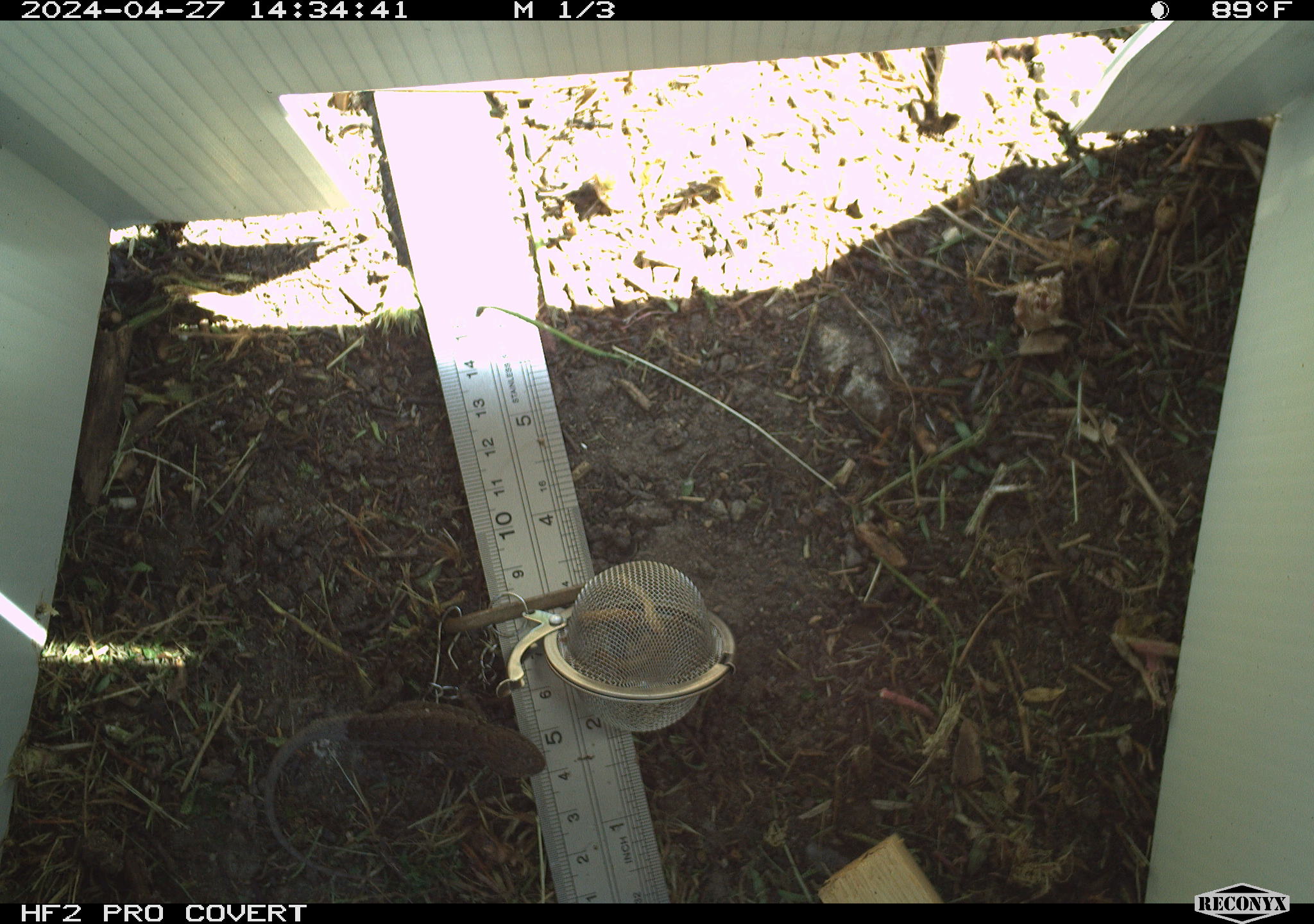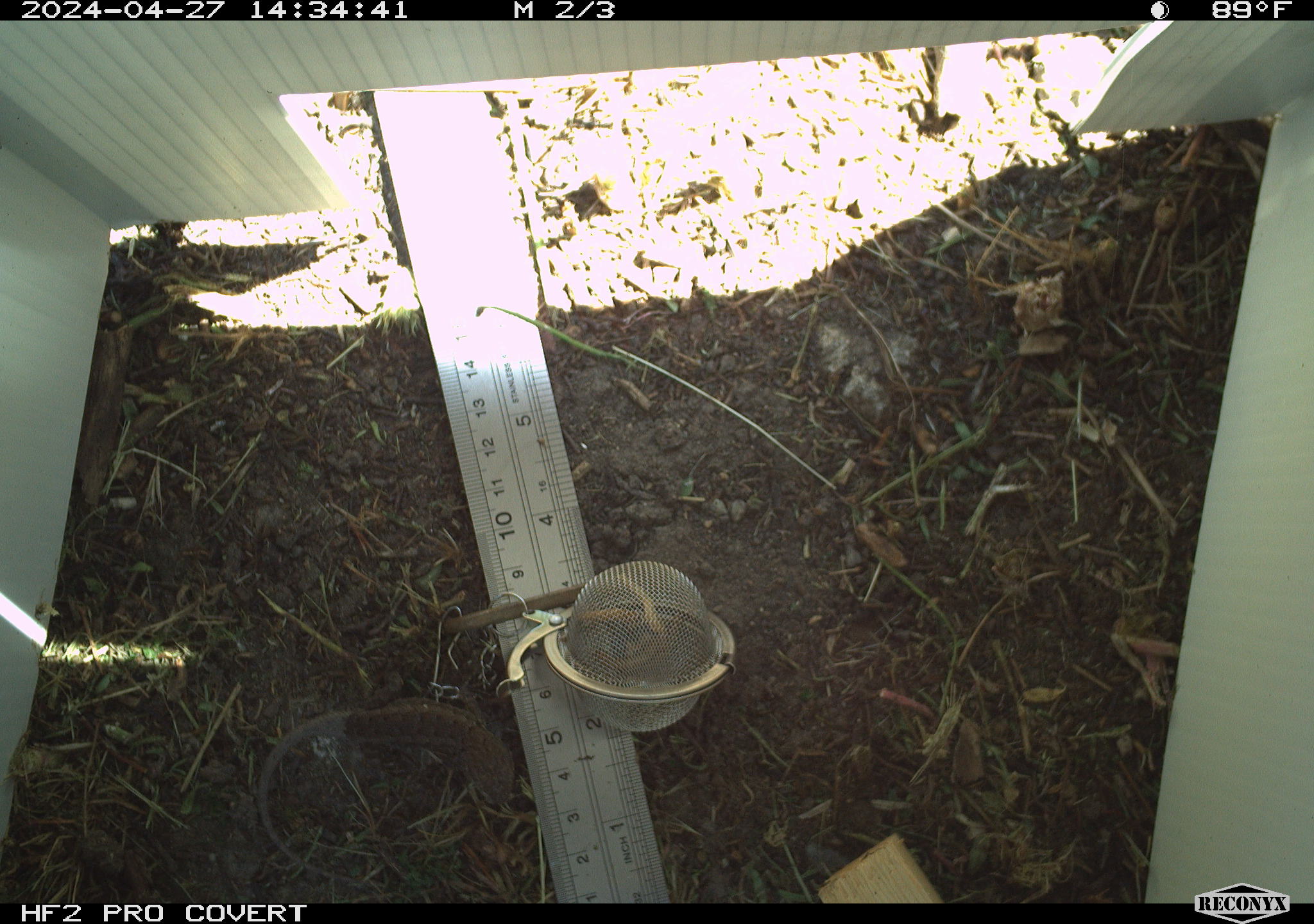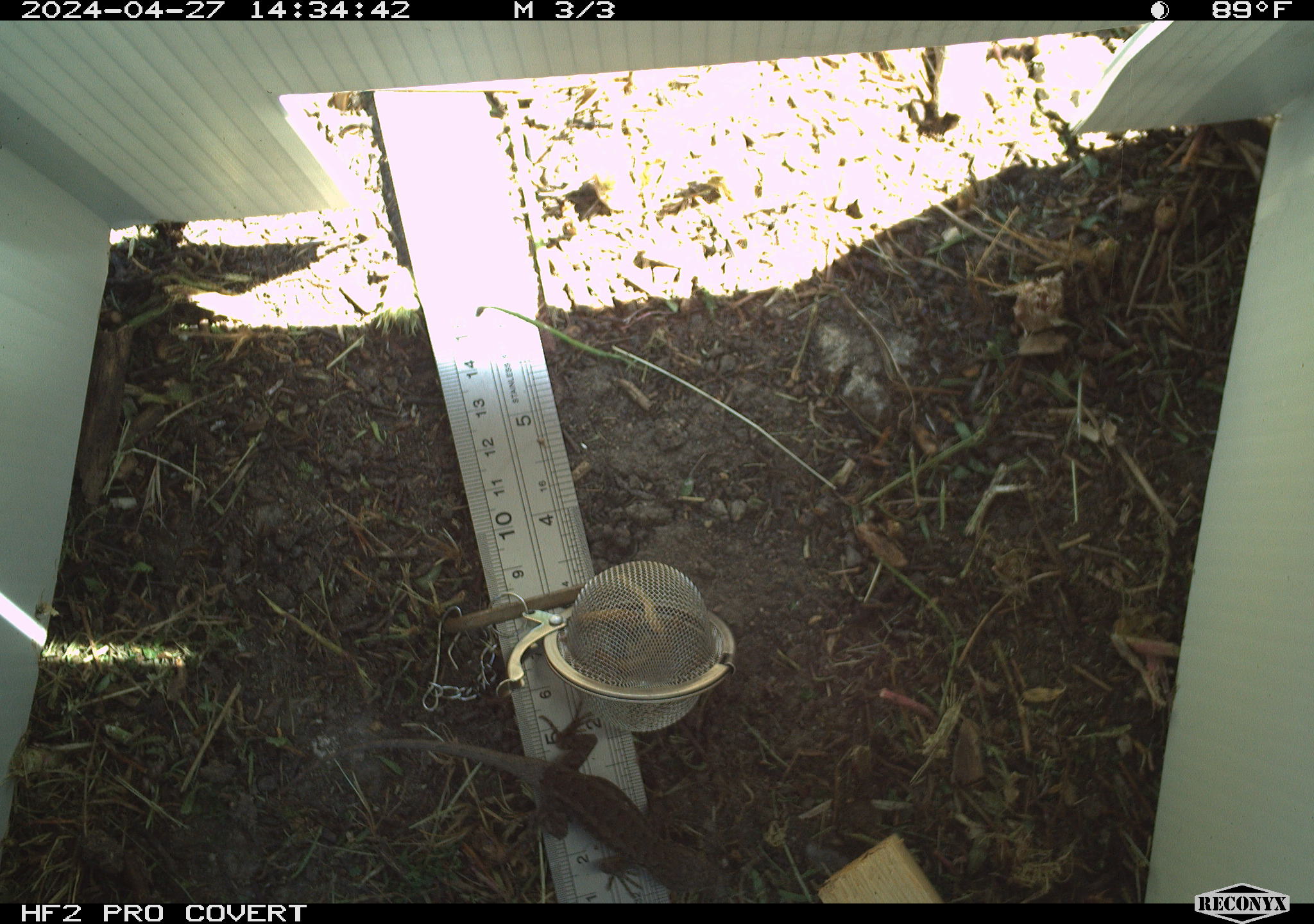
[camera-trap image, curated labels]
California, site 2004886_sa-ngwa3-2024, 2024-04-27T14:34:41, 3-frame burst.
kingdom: Animalia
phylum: Chordata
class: Reptilia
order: Squamata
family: Phrynosomatidae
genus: Sceloporus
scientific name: Sceloporus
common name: spiny lizards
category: sceloporus species